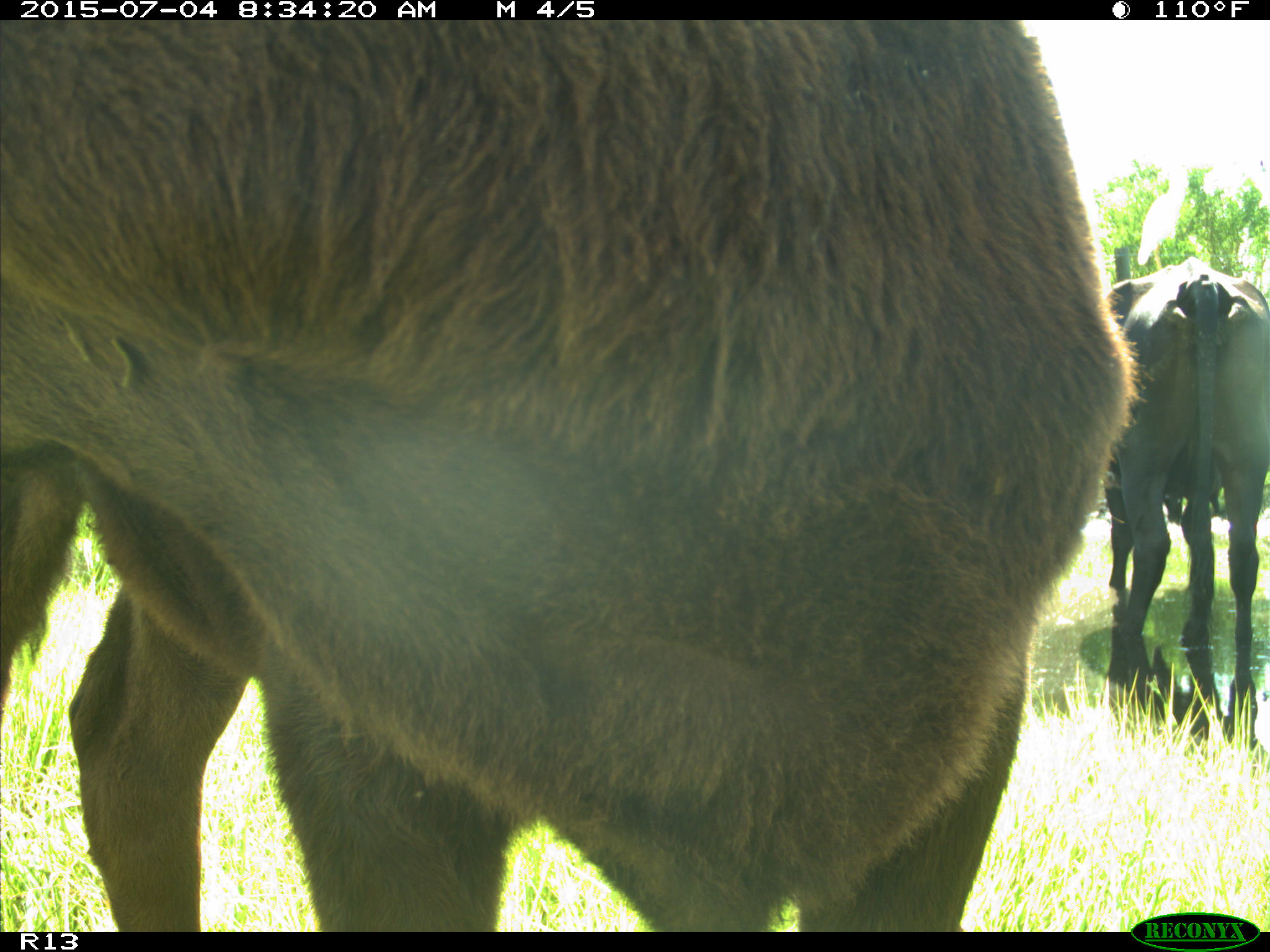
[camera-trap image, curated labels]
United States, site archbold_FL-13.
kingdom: Animalia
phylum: Chordata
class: Mammalia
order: Artiodactyla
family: Bovidae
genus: Bos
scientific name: Bos taurus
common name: domestic cow